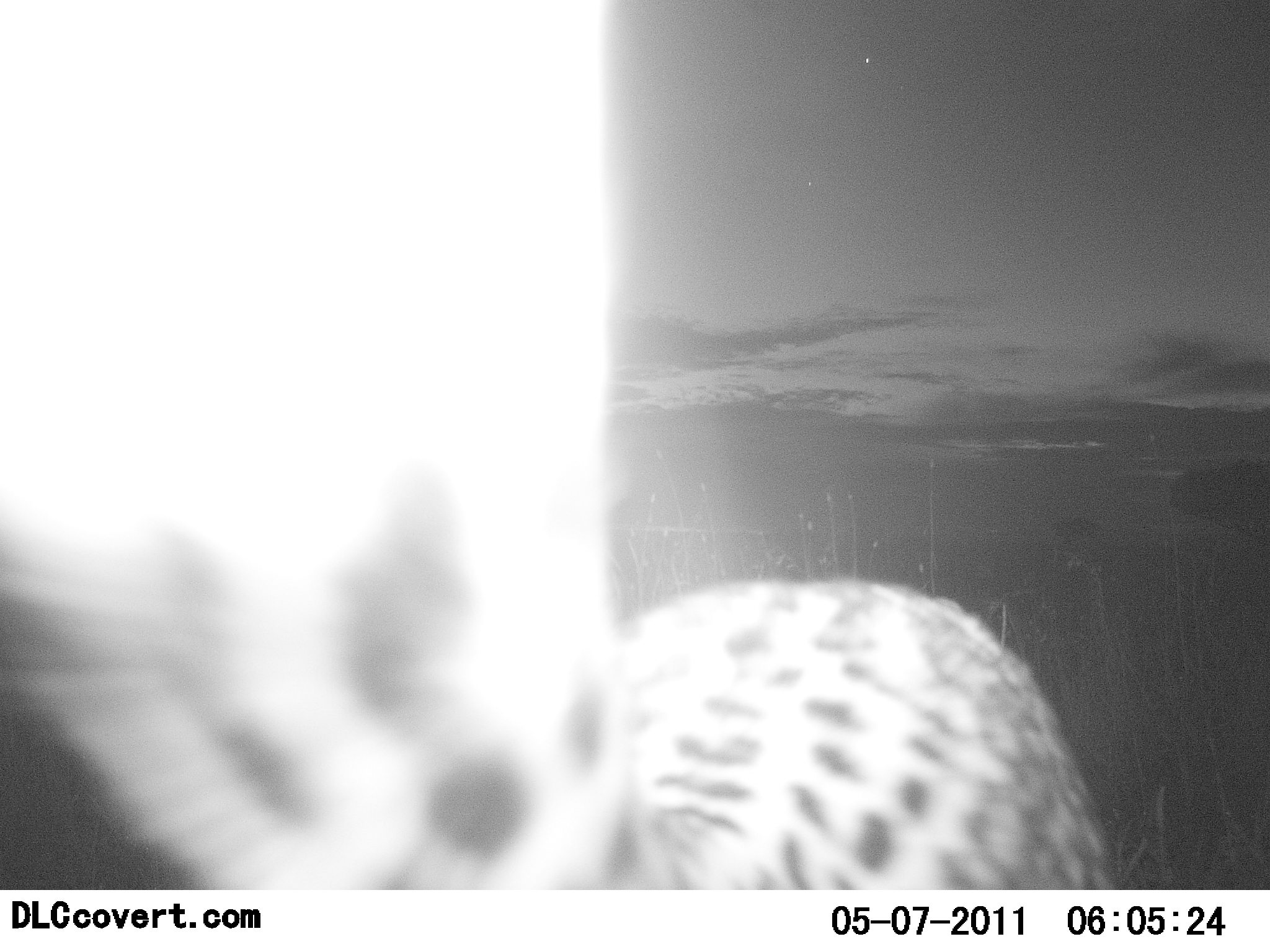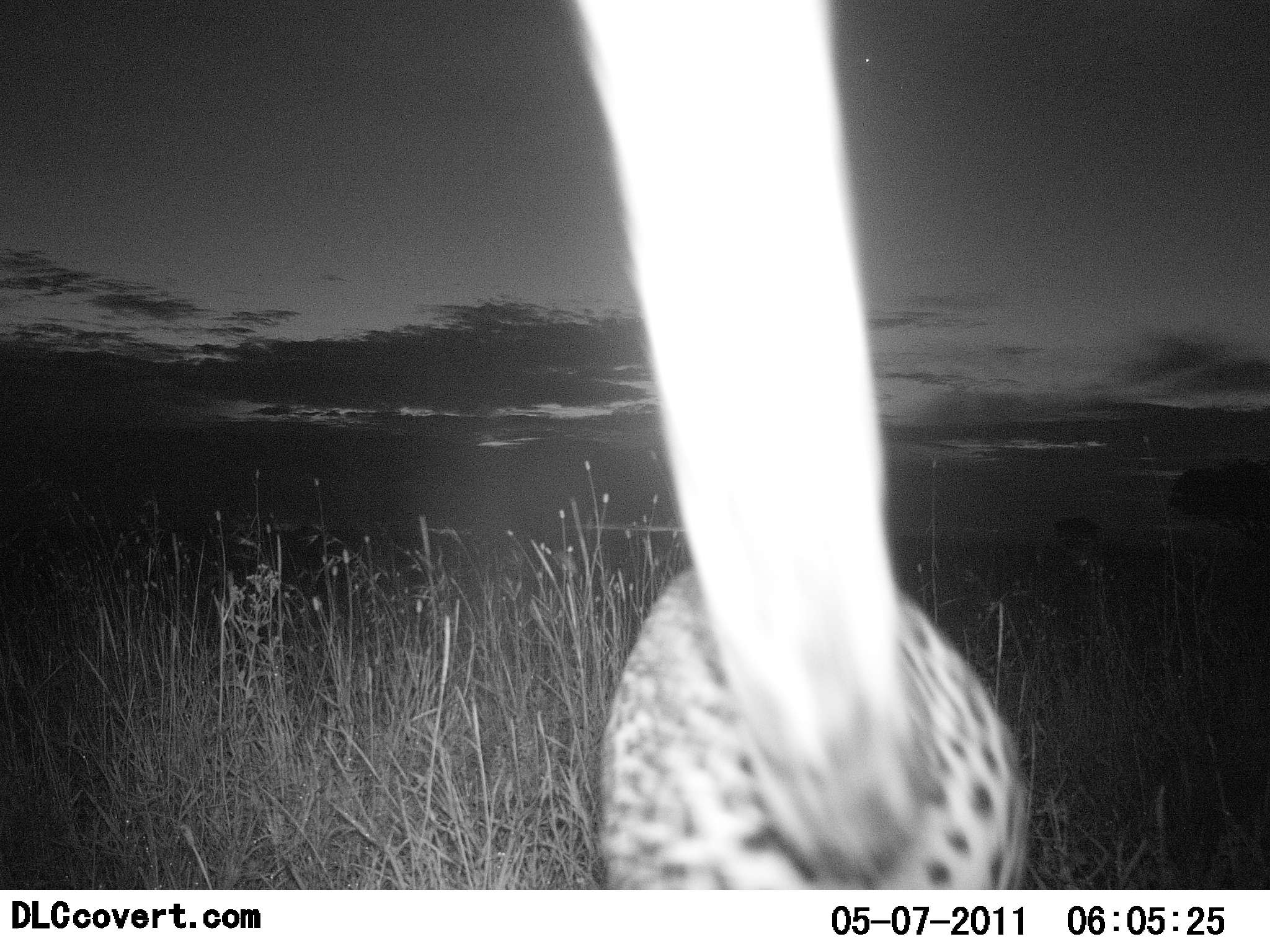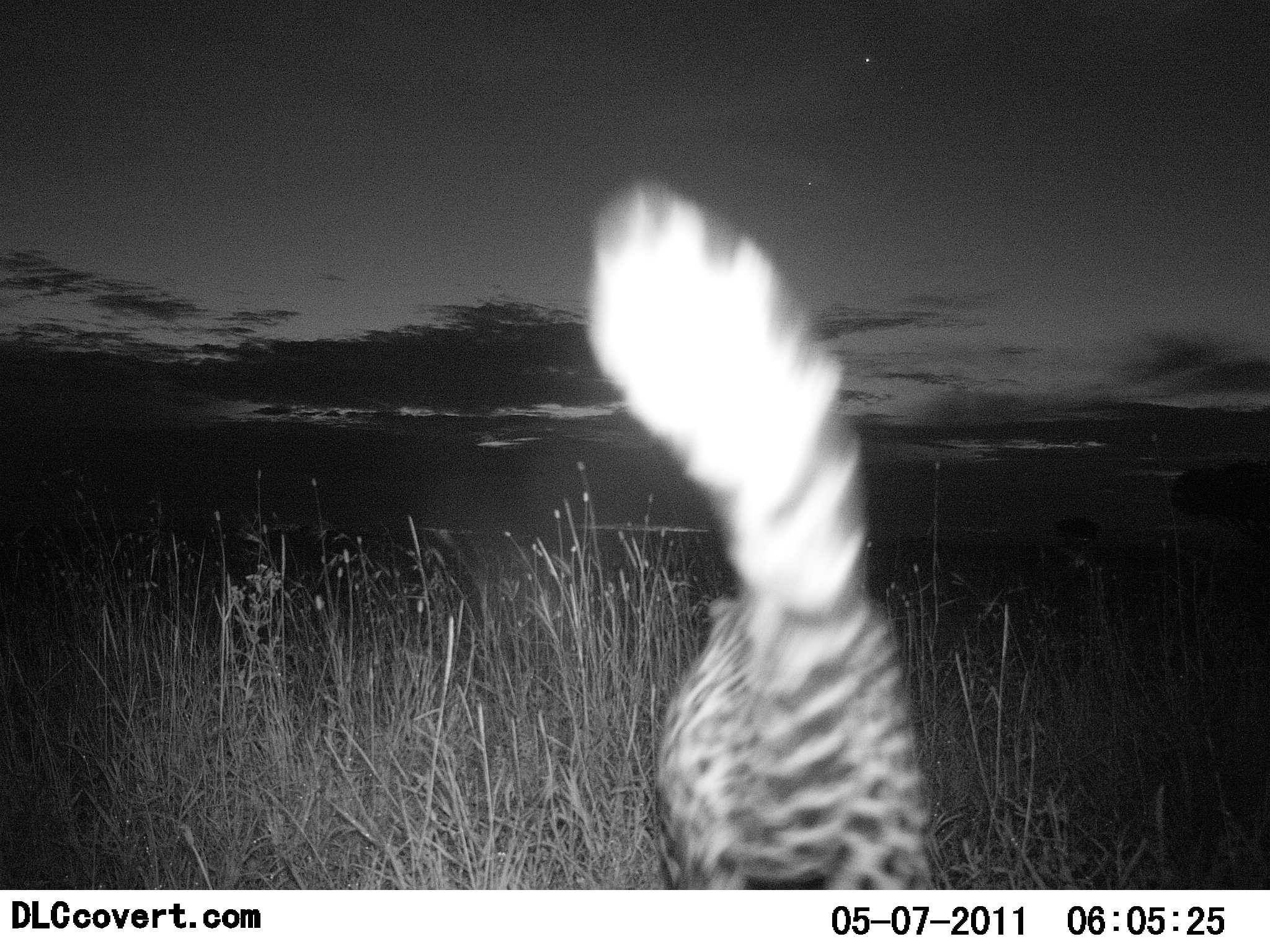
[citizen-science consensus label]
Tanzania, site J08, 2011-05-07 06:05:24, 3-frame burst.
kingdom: Animalia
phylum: Chordata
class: Mammalia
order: Carnivora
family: Felidae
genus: Acinonyx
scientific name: Acinonyx jubatus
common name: cheetah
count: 1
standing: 0%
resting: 0%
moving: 86%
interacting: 14%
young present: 0%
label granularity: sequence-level